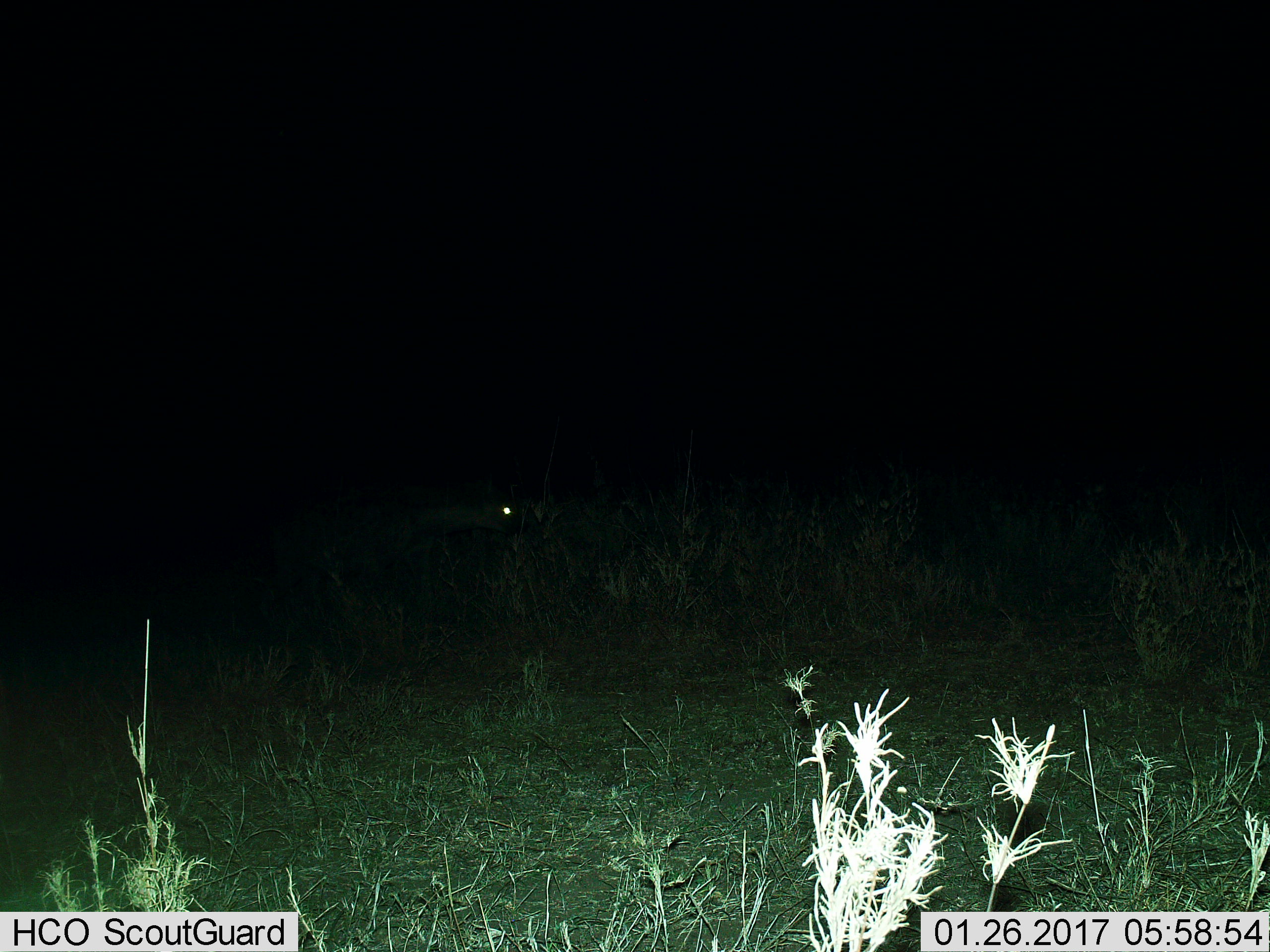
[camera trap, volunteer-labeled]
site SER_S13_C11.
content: unidentified animal